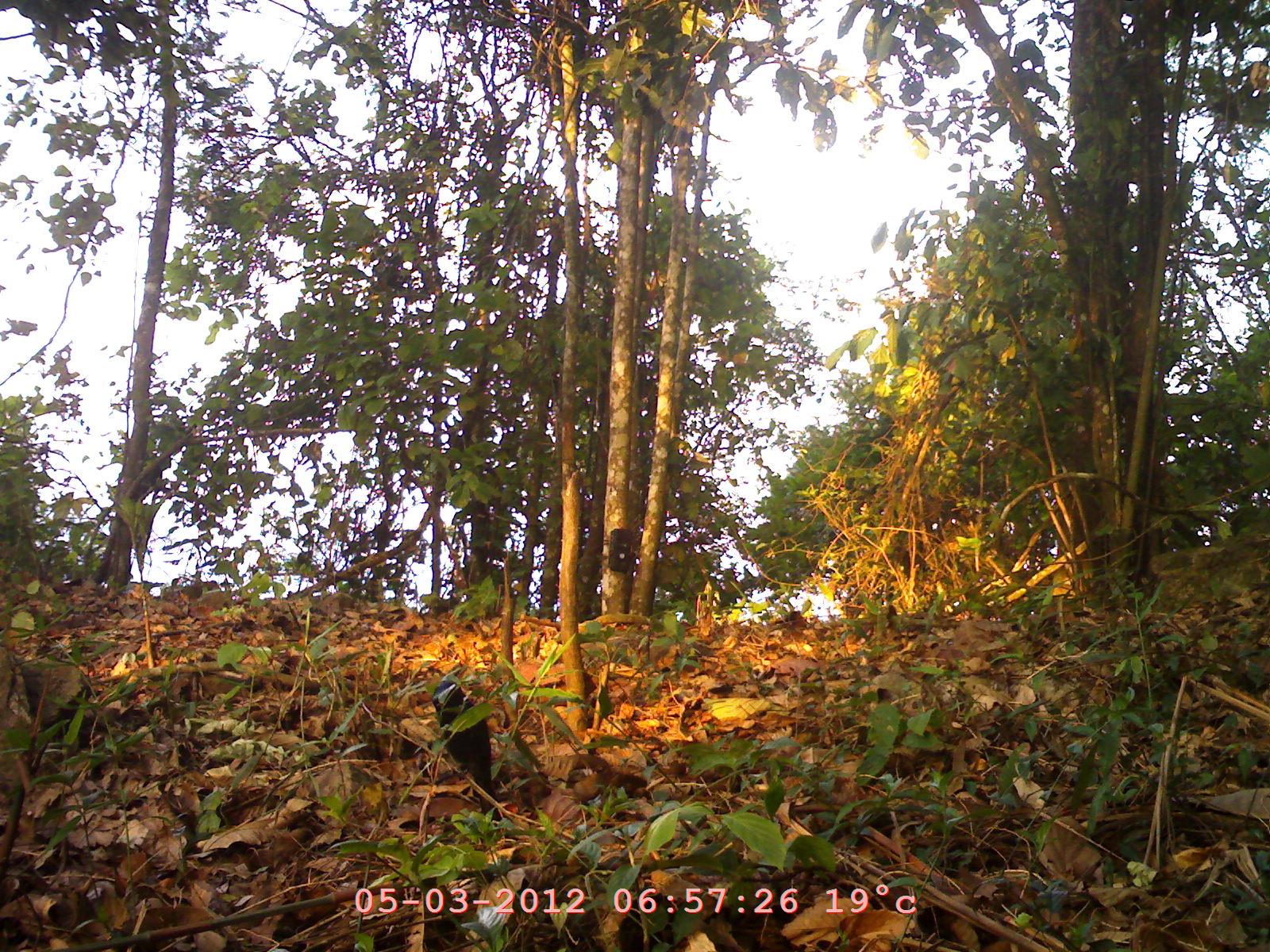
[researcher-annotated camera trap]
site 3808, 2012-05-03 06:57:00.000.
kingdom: Animalia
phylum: Chordata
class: Aves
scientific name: Aves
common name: bird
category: unknown bird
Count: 1.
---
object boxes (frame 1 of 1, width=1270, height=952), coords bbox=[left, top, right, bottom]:
unknown bird: bbox=[432, 678, 508, 823]